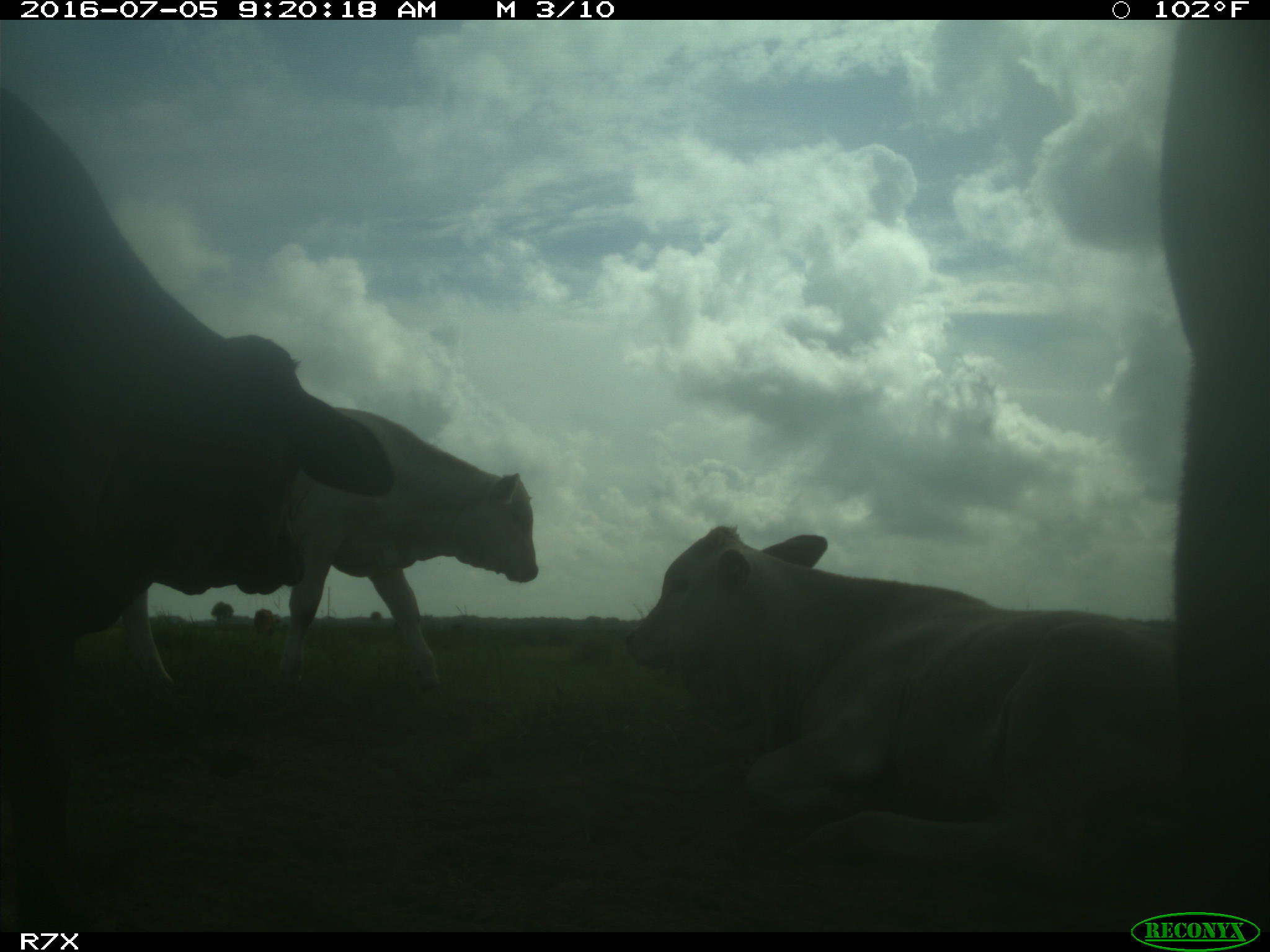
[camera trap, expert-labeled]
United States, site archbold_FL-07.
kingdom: Animalia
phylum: Chordata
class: Mammalia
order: Artiodactyla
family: Bovidae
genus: Bos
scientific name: Bos taurus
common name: domestic cow